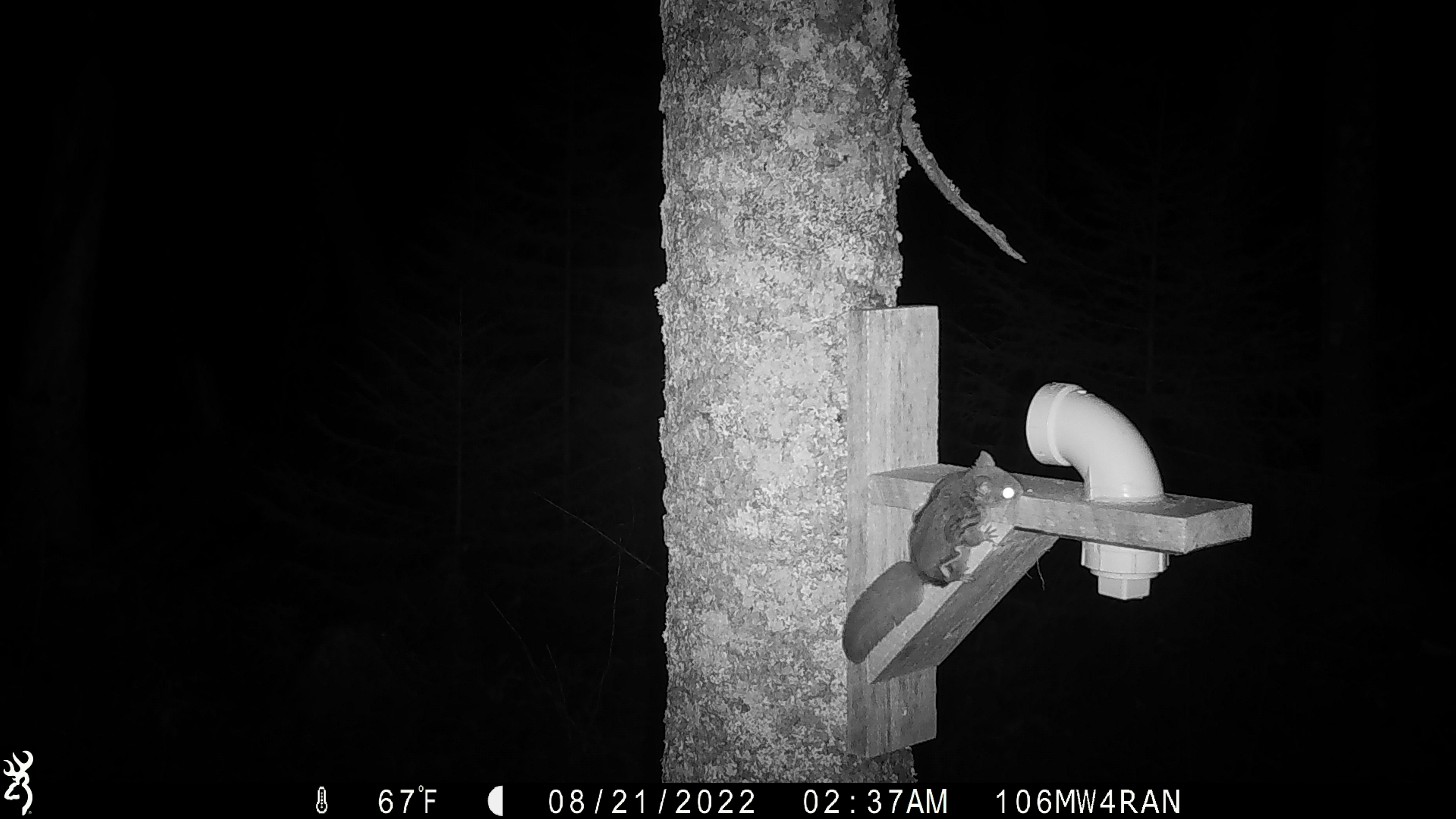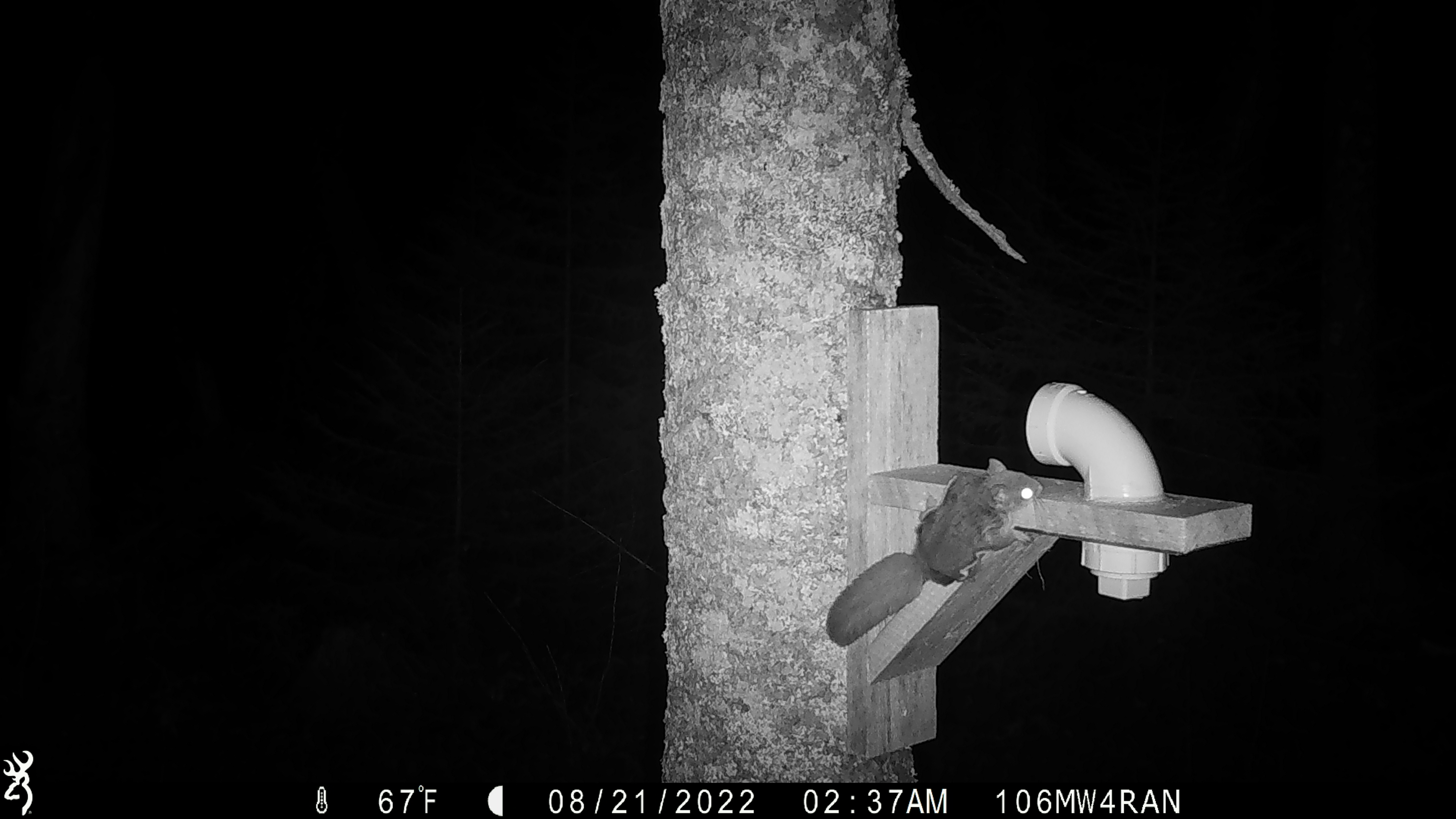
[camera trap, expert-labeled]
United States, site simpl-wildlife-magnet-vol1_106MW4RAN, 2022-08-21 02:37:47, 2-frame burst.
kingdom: Animalia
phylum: Chordata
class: Mammalia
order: Rodentia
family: Sciuridae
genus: Glaucomys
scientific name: Glaucomys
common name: flying squirrel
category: flying squirrel sp.